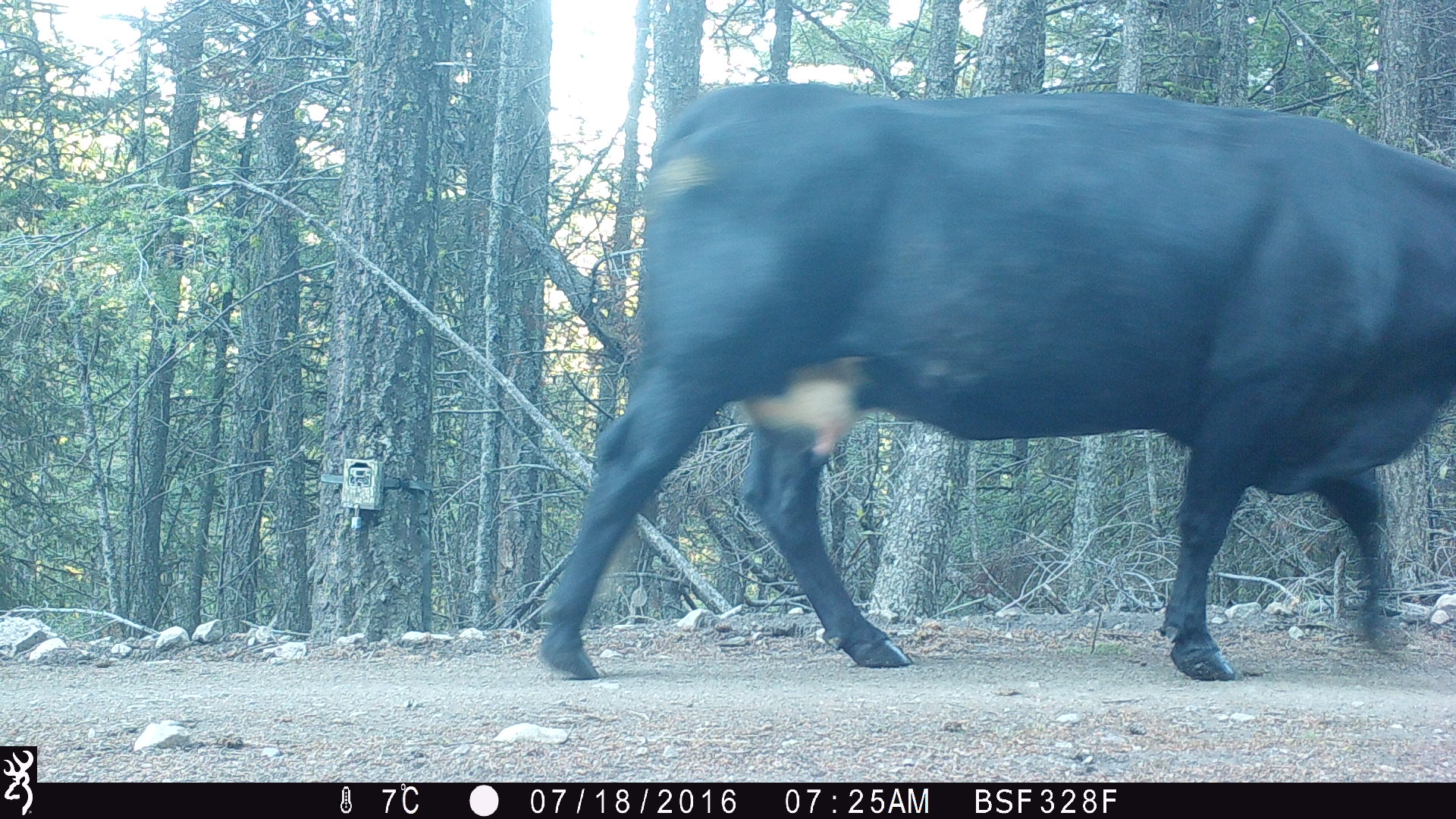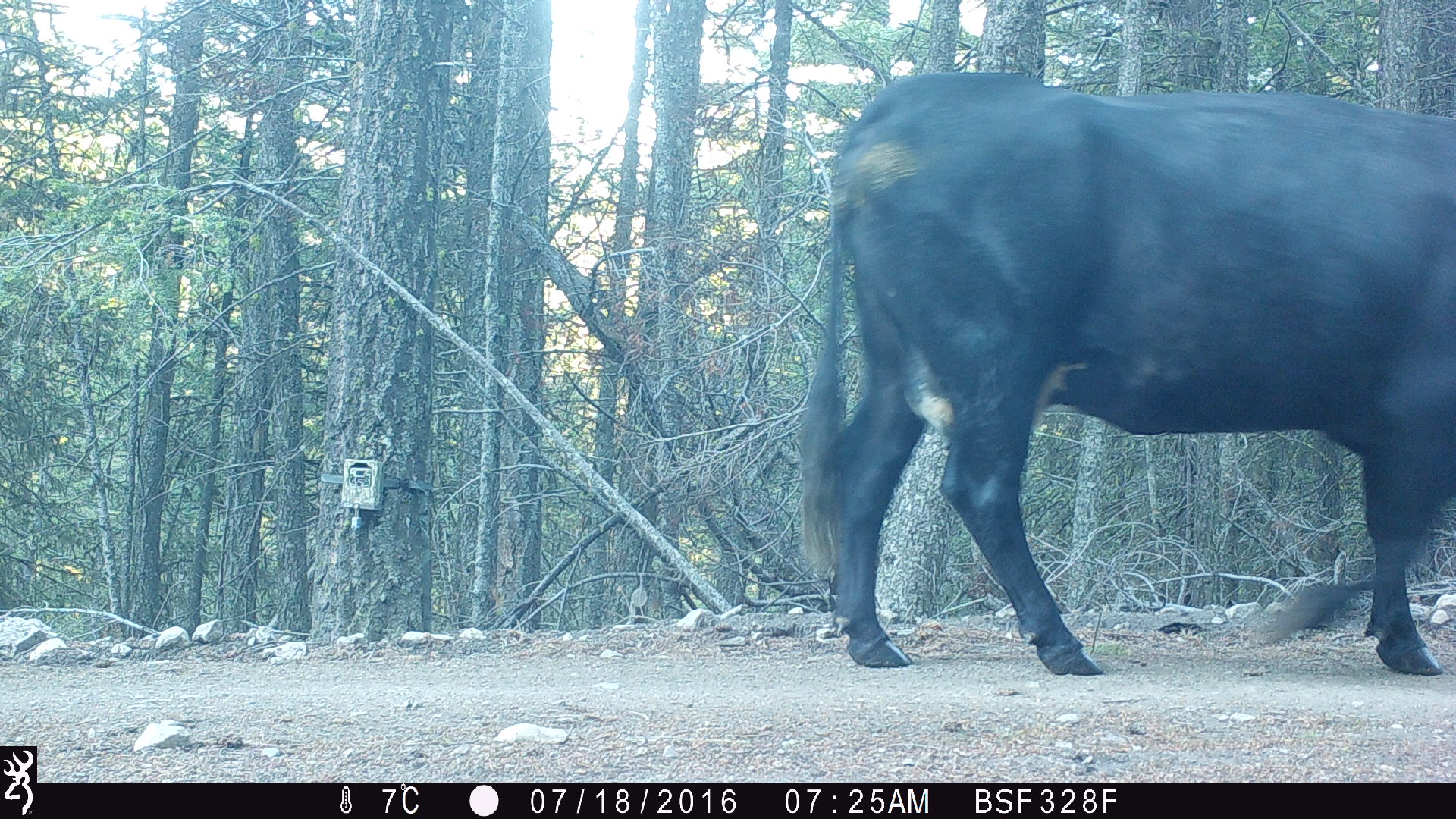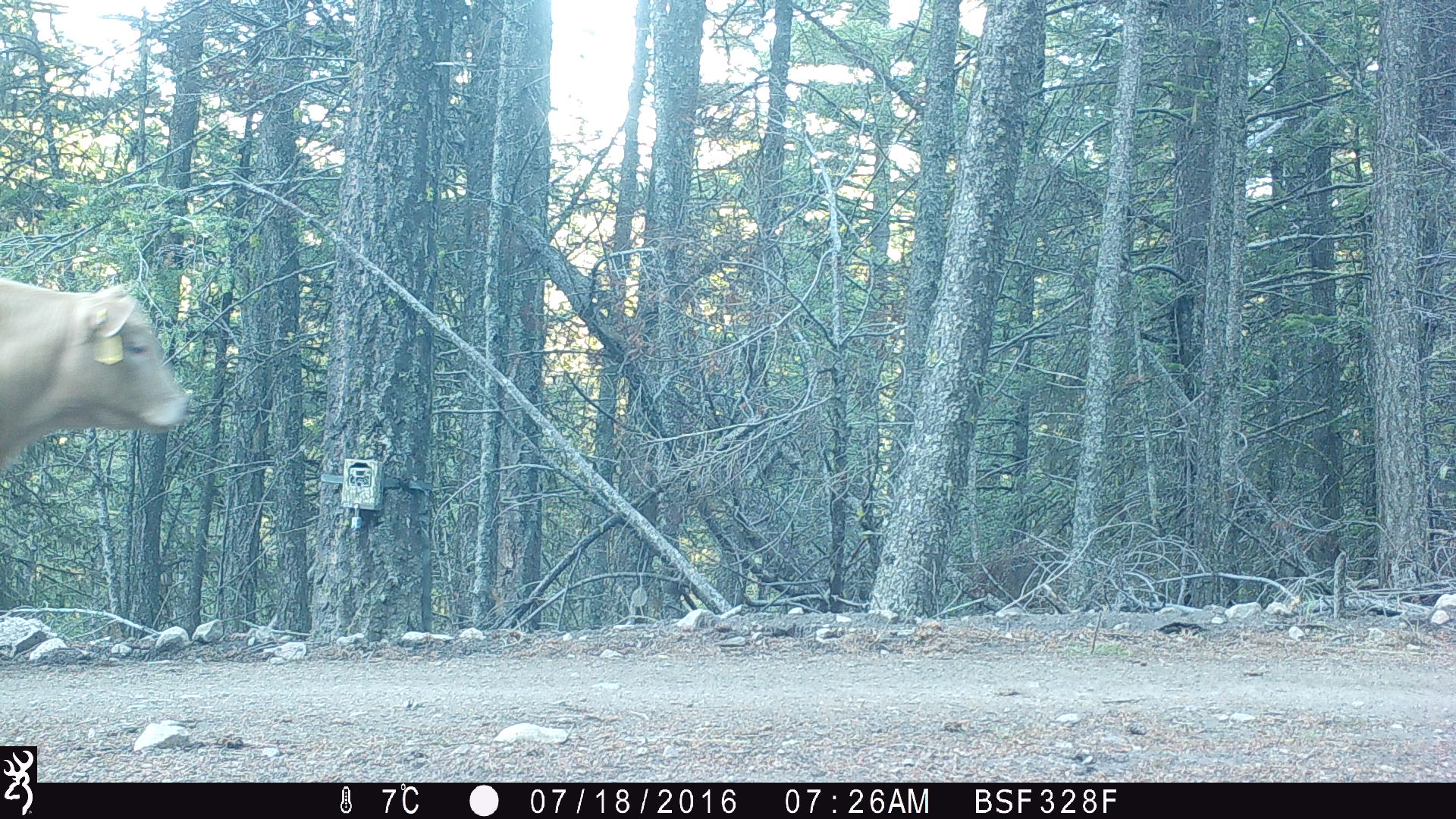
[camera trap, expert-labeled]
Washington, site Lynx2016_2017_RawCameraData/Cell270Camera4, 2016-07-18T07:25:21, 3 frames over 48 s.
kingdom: Animalia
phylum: Chordata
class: Mammalia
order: Artiodactyla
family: Bovidae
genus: Bos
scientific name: Bos taurus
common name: domestic cattle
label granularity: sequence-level